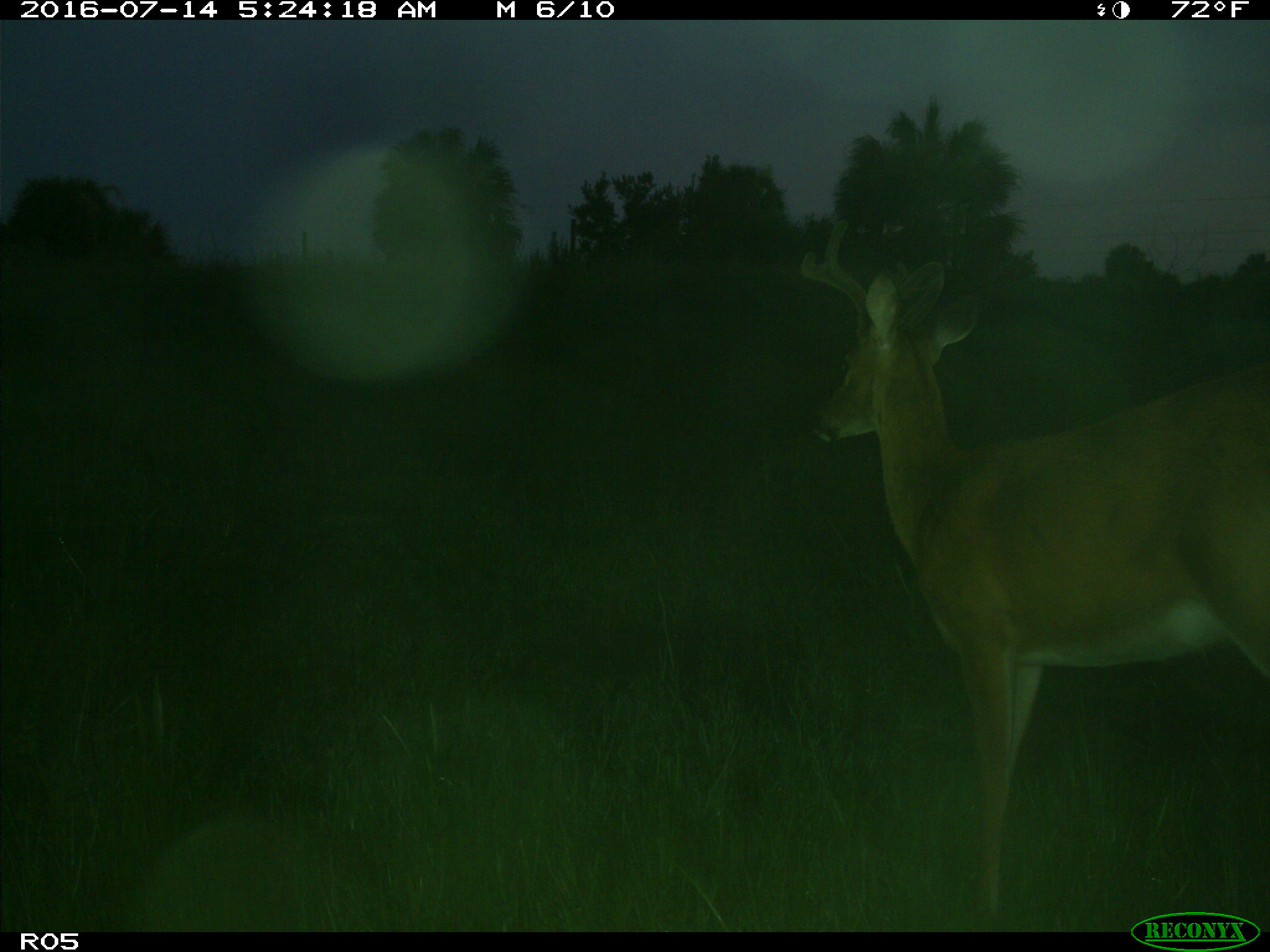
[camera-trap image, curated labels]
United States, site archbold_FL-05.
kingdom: Animalia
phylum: Chordata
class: Mammalia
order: Artiodactyla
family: Cervidae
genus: Odocoileus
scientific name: Odocoileus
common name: deer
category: unidentified deer